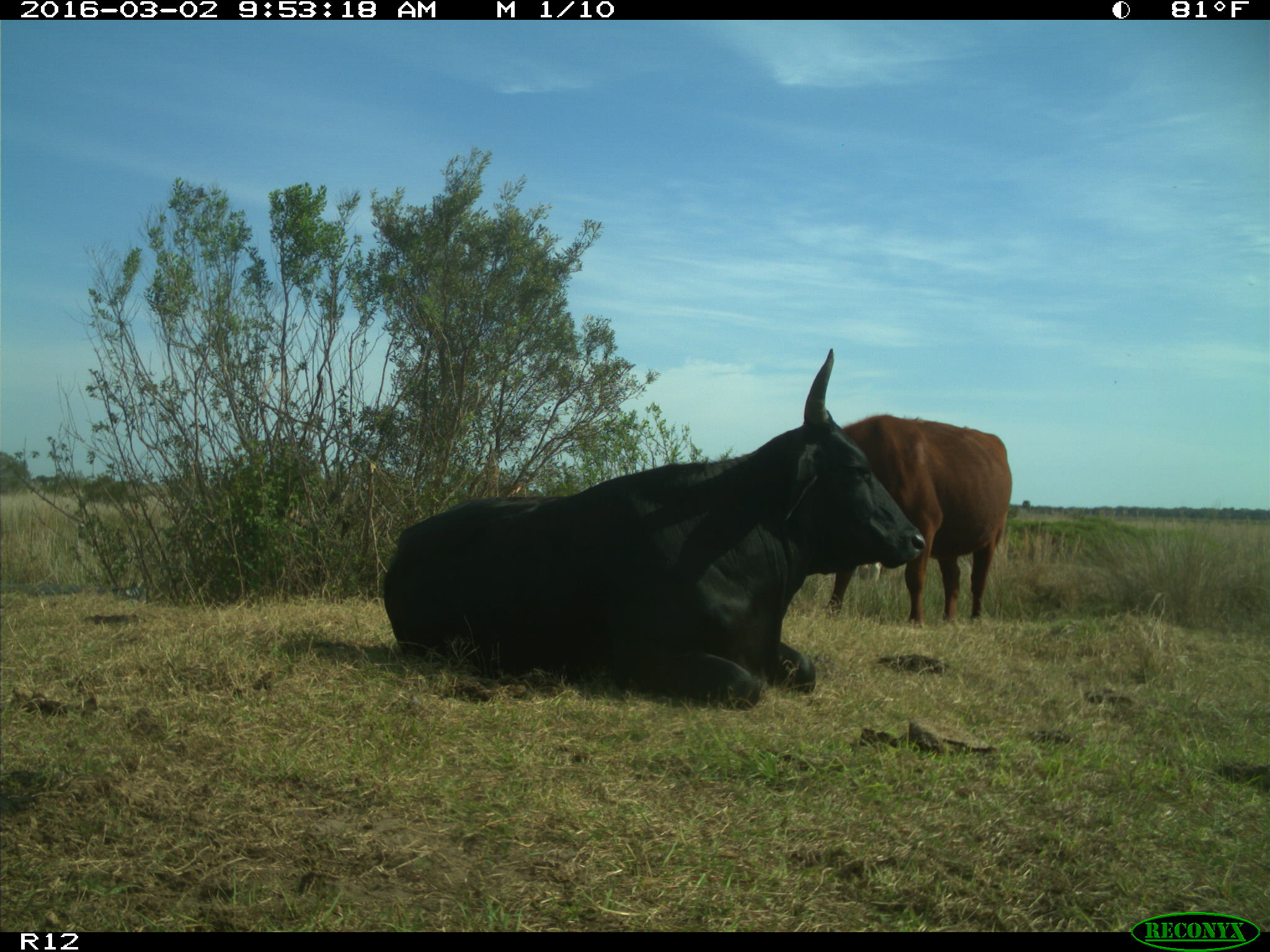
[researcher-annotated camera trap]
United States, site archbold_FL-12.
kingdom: Animalia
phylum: Chordata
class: Mammalia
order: Artiodactyla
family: Bovidae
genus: Bos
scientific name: Bos taurus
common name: domestic cow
Bos taurus (domestic cow).